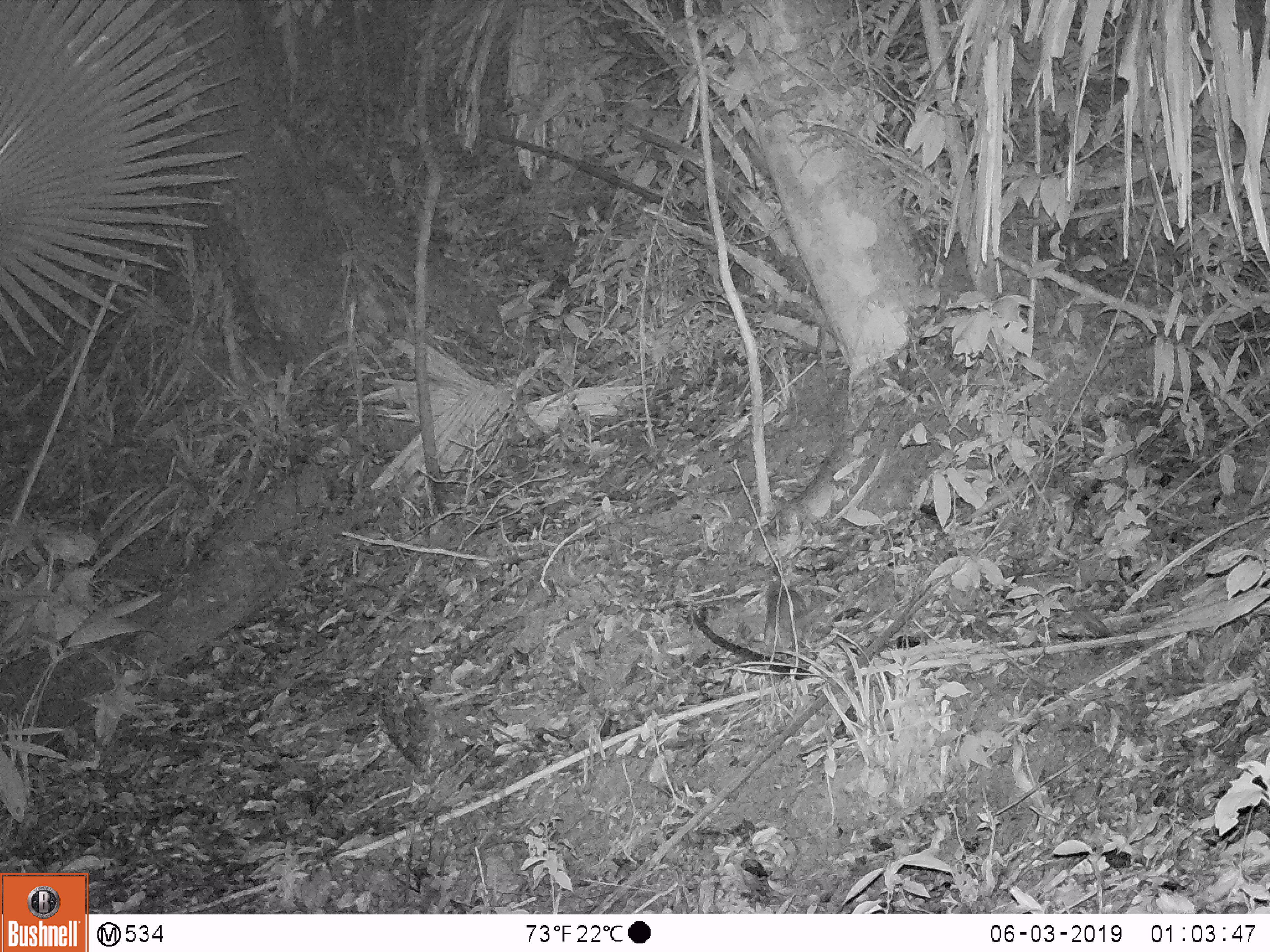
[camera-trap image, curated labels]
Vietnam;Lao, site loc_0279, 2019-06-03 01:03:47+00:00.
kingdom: Animalia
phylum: Chordata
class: Mammalia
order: Carnivora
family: Mustelidae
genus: Melogale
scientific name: Melogale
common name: ferret badger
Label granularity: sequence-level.